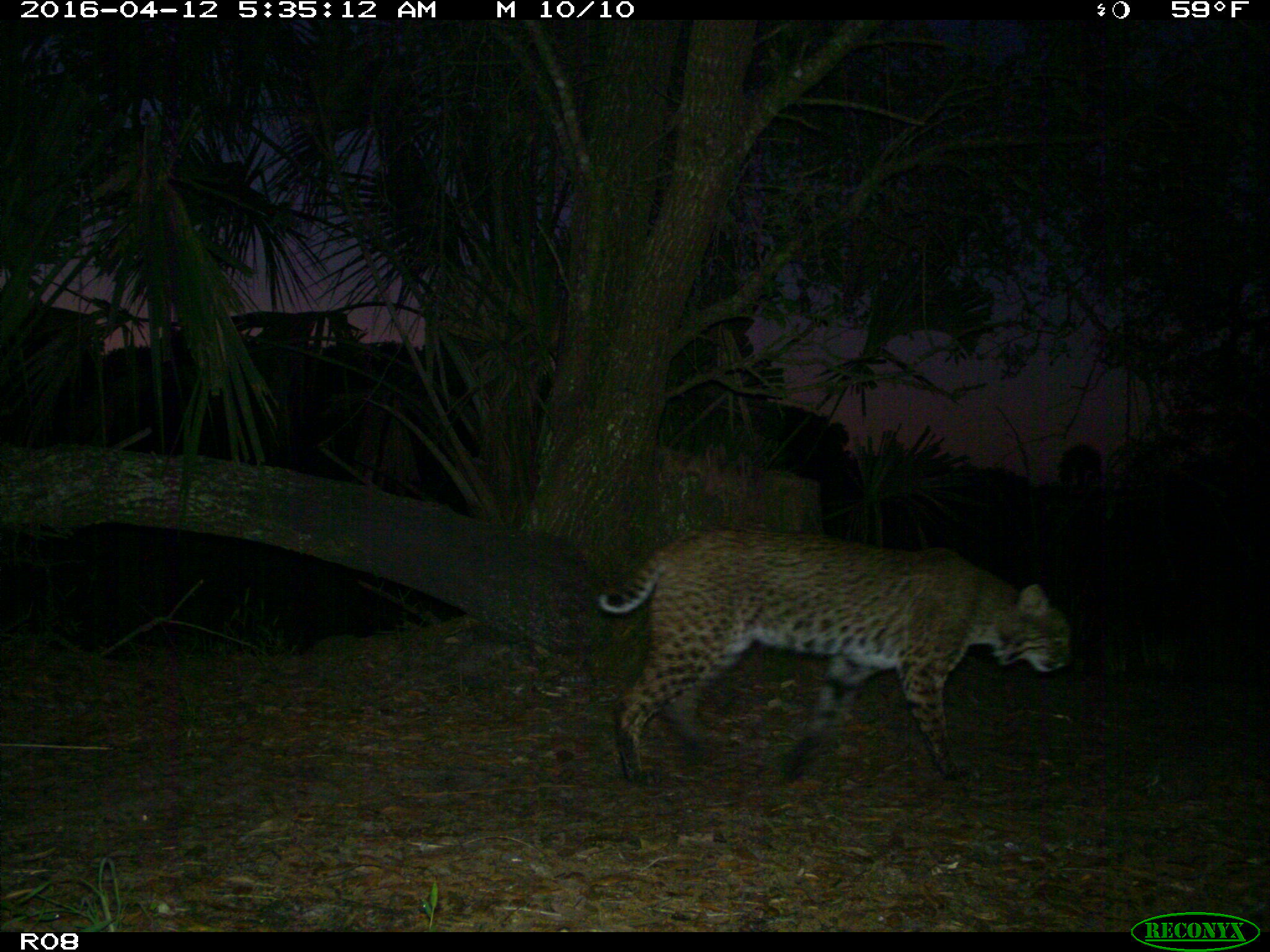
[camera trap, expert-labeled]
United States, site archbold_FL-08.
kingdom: Animalia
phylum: Chordata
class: Mammalia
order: Carnivora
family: Felidae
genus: Lynx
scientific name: Lynx rufus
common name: bobcat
Lynx rufus (bobcat).